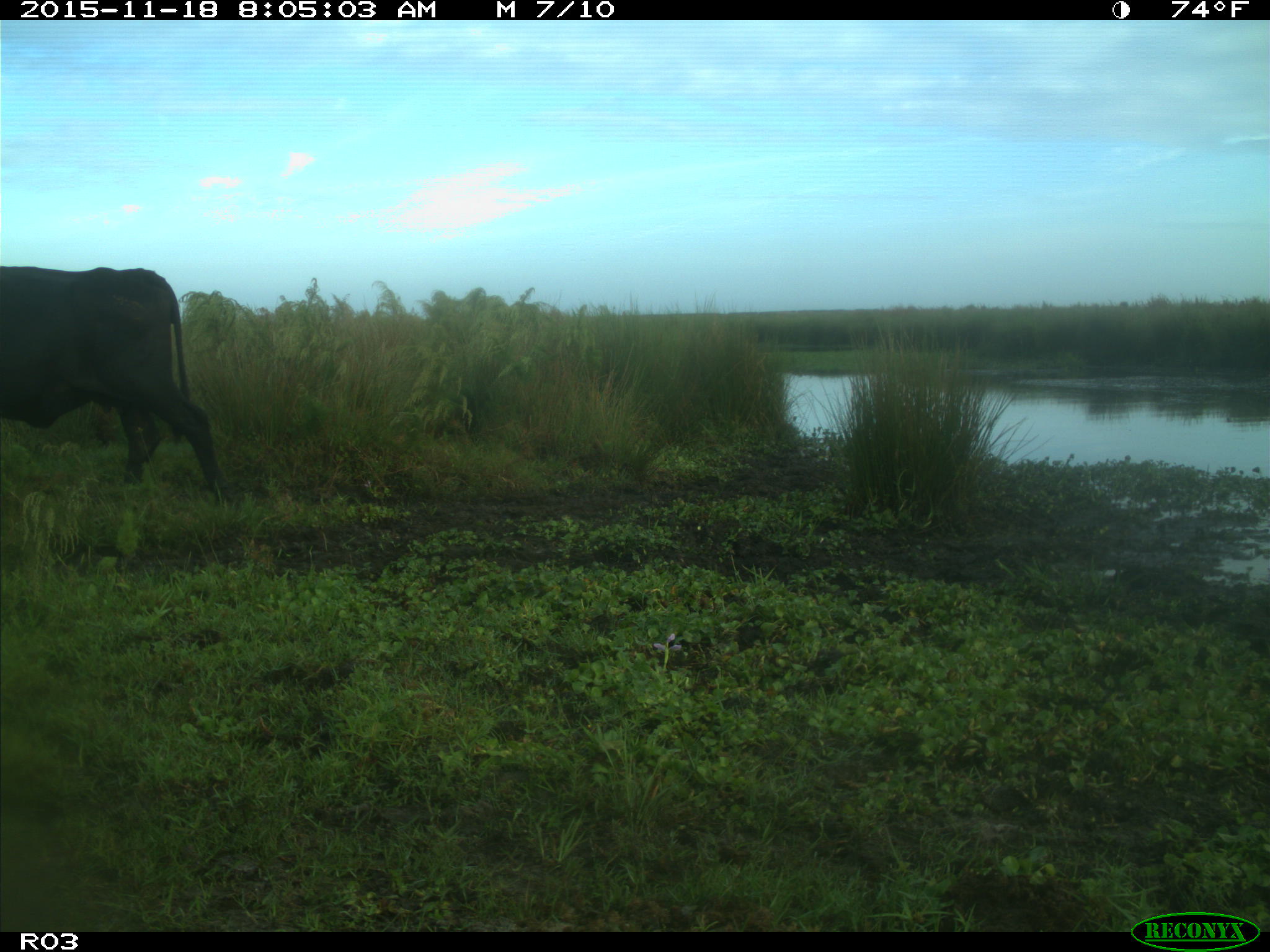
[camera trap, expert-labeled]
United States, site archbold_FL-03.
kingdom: Animalia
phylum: Chordata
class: Mammalia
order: Artiodactyla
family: Bovidae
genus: Bos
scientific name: Bos taurus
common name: domestic cow